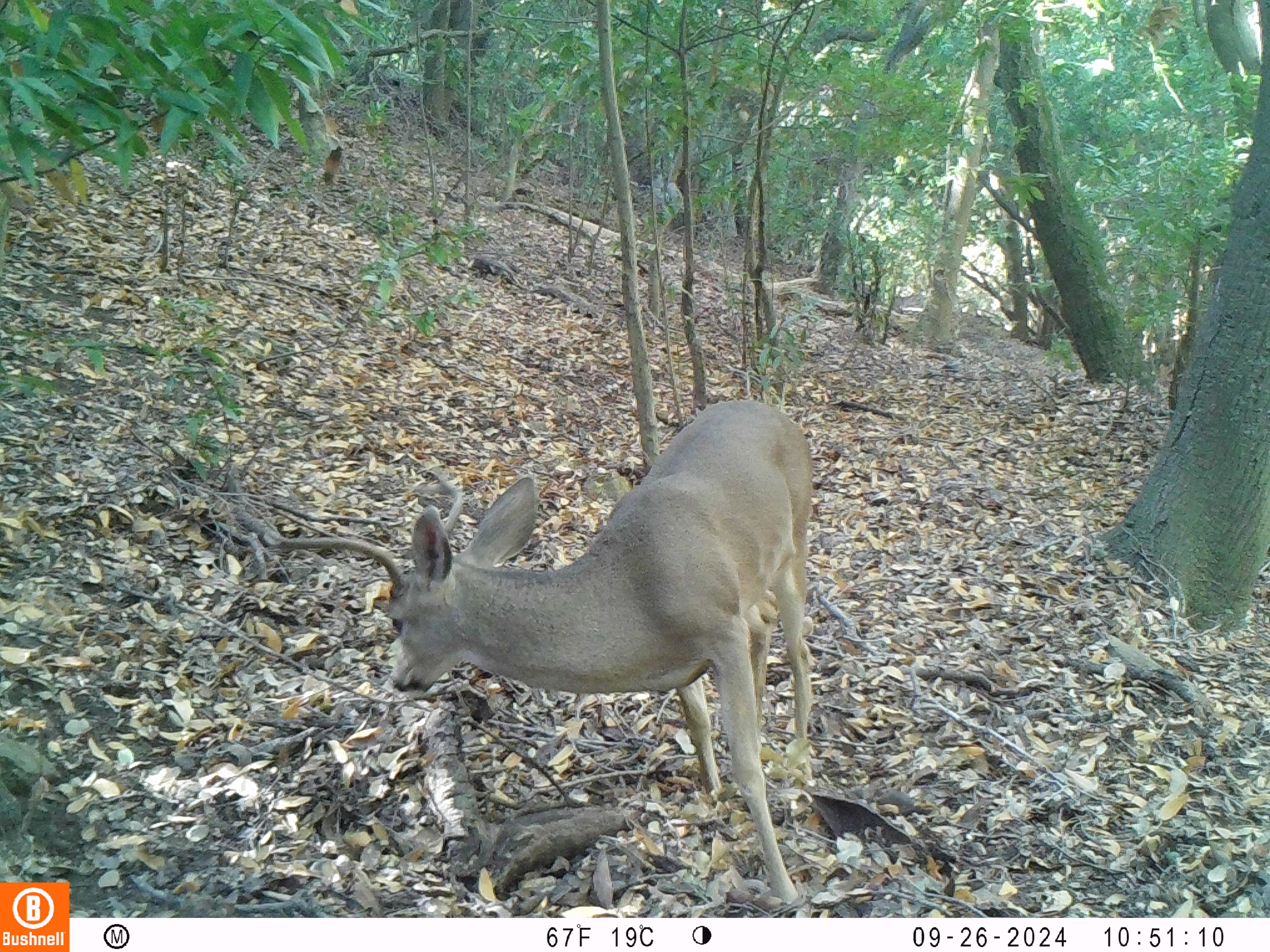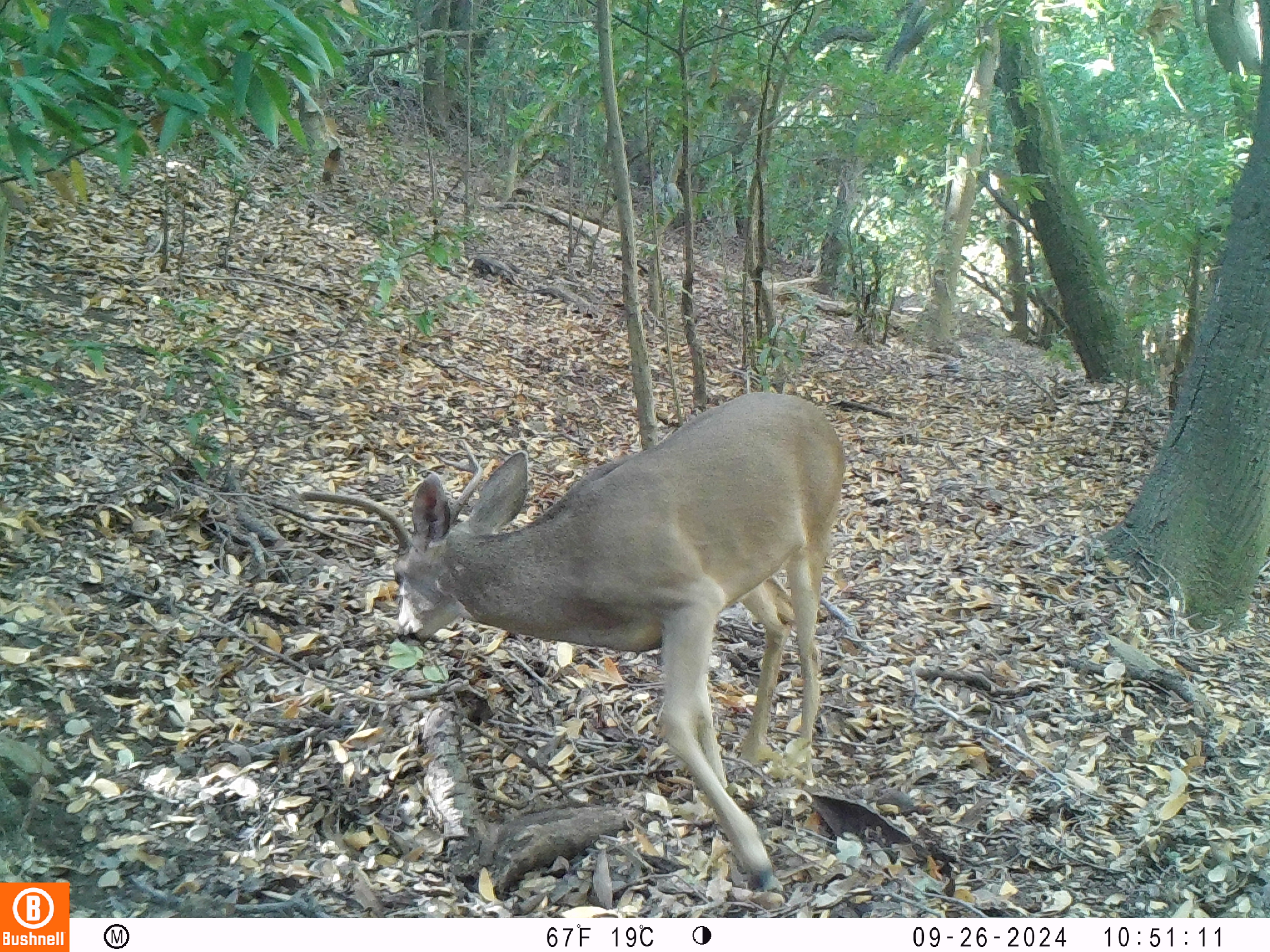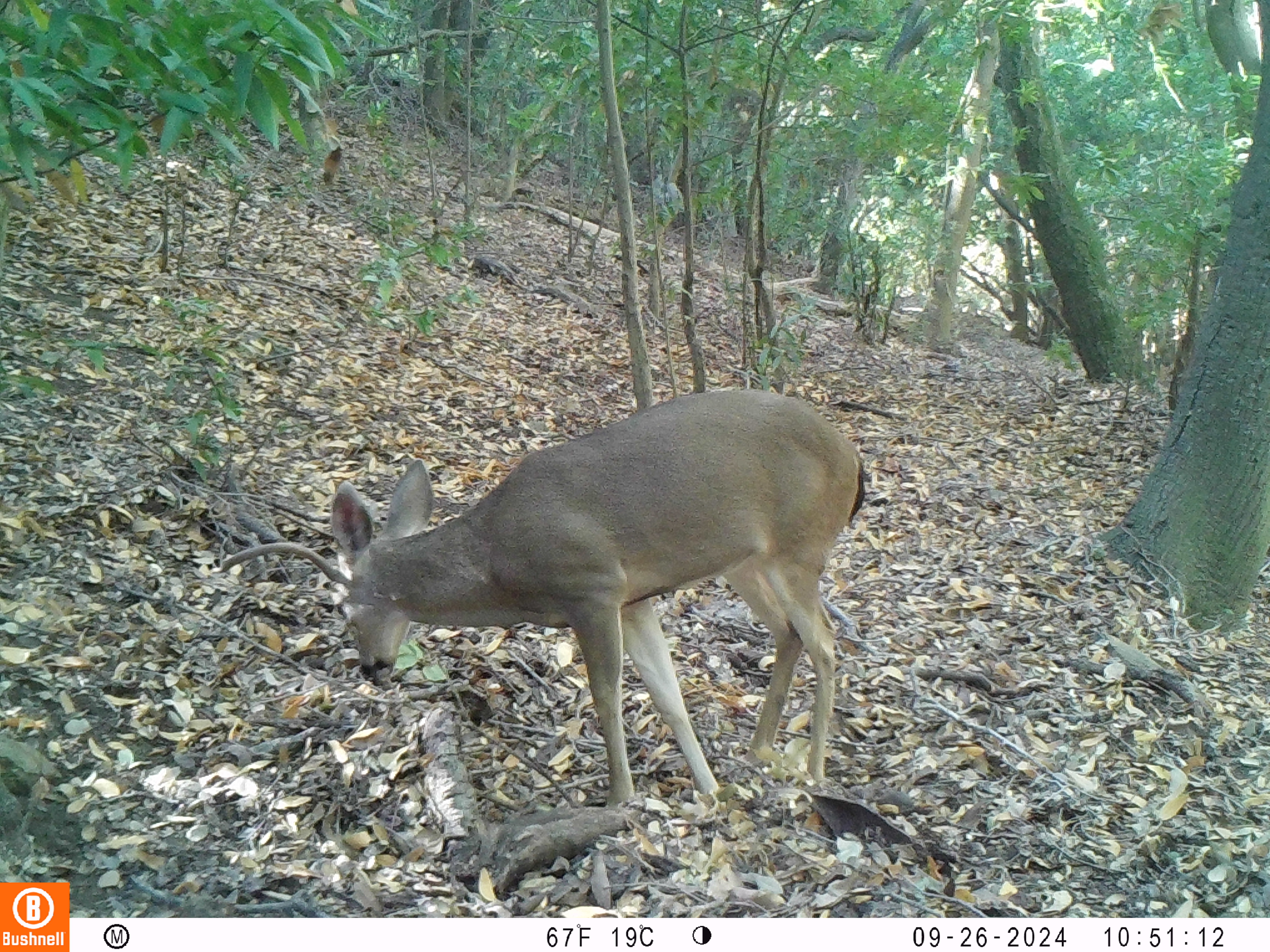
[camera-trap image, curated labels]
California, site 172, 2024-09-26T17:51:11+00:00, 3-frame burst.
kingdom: Animalia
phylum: Chordata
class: Mammalia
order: Artiodactyla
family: Cervidae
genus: Odocoileus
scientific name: Odocoileus hemionus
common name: mule deer